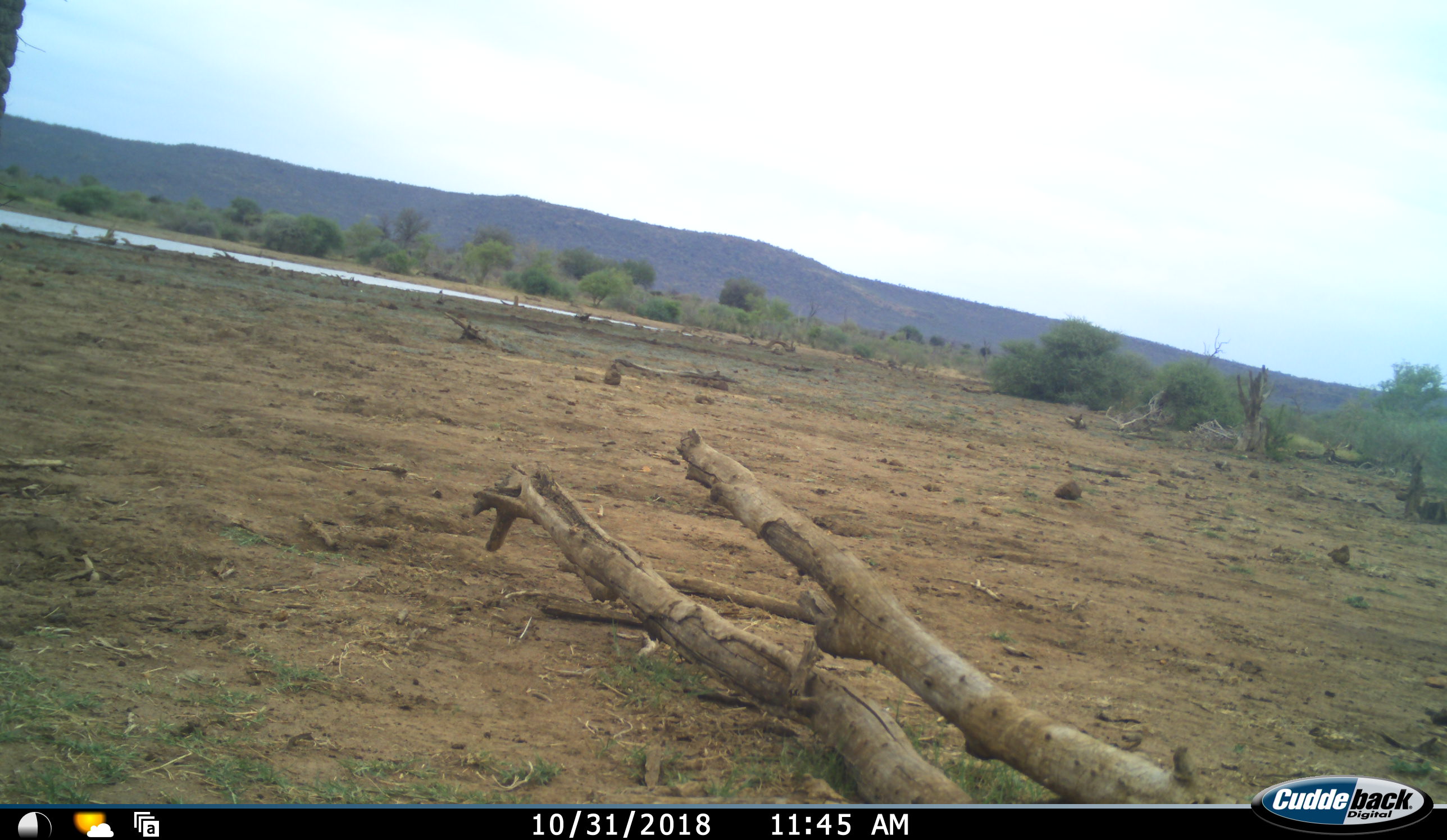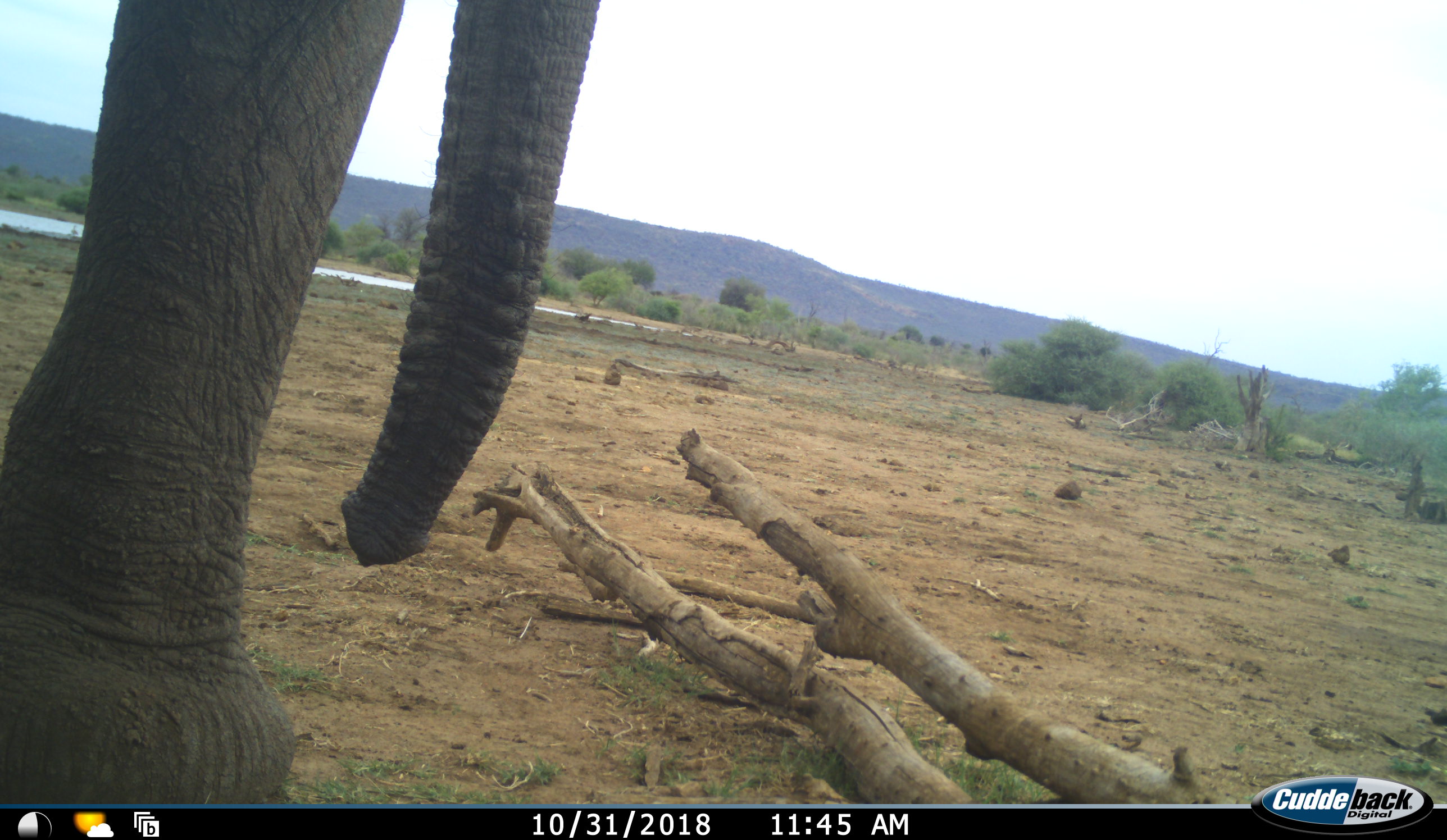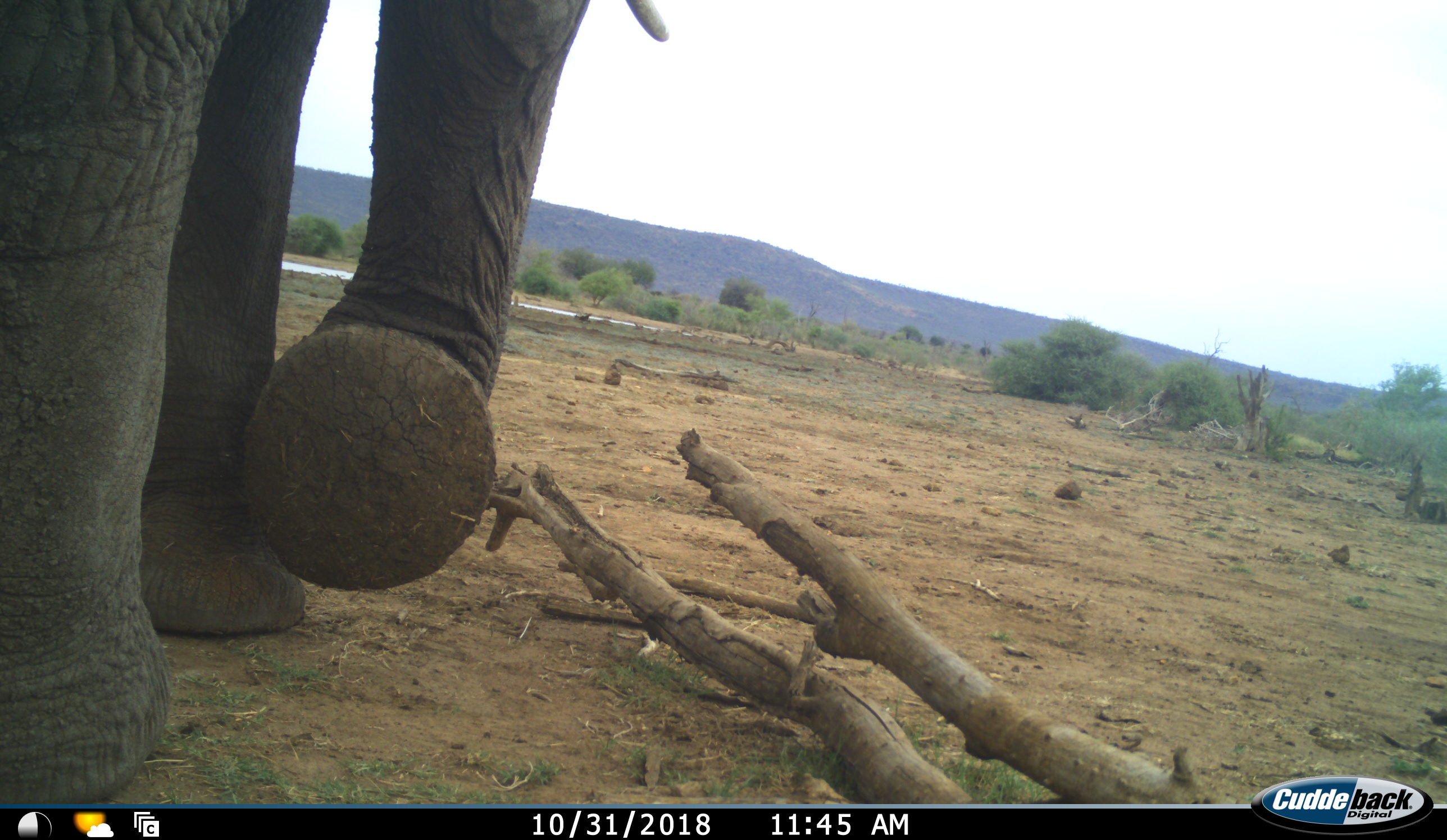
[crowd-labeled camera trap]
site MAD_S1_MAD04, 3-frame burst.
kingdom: Animalia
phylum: Chordata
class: Mammalia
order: Proboscidea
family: Elephantidae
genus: Loxodonta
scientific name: Loxodonta africana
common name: african bush elephant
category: elephant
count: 1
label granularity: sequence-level